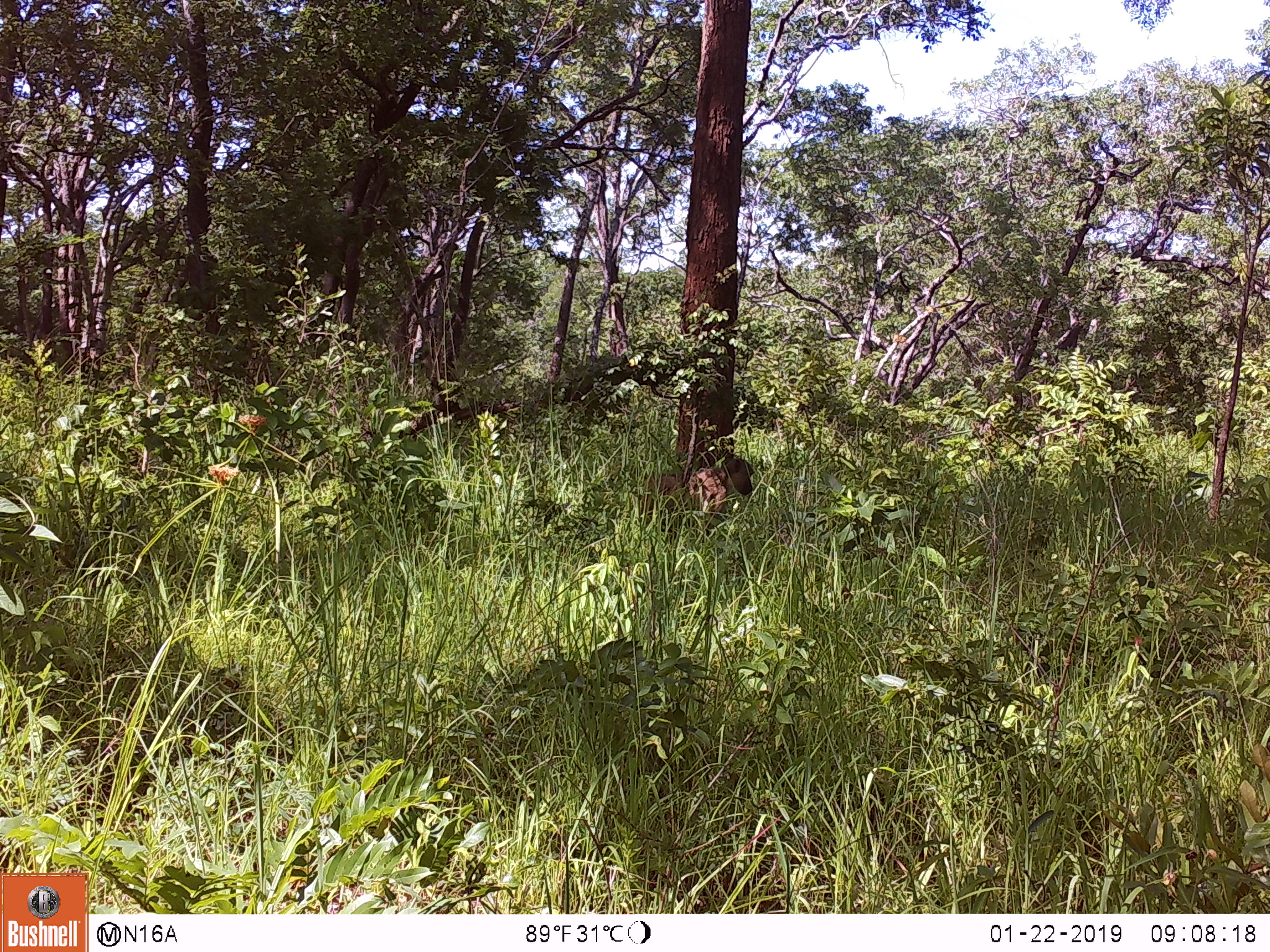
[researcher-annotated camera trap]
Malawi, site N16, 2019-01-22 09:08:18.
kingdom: Animalia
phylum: Chordata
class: Mammalia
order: Primates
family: Cercopithecidae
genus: Papio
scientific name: Papio cynocephalus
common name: yellow baboon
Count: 1.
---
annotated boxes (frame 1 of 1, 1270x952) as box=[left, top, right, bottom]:
yellow baboon: box=[631, 450, 766, 533]